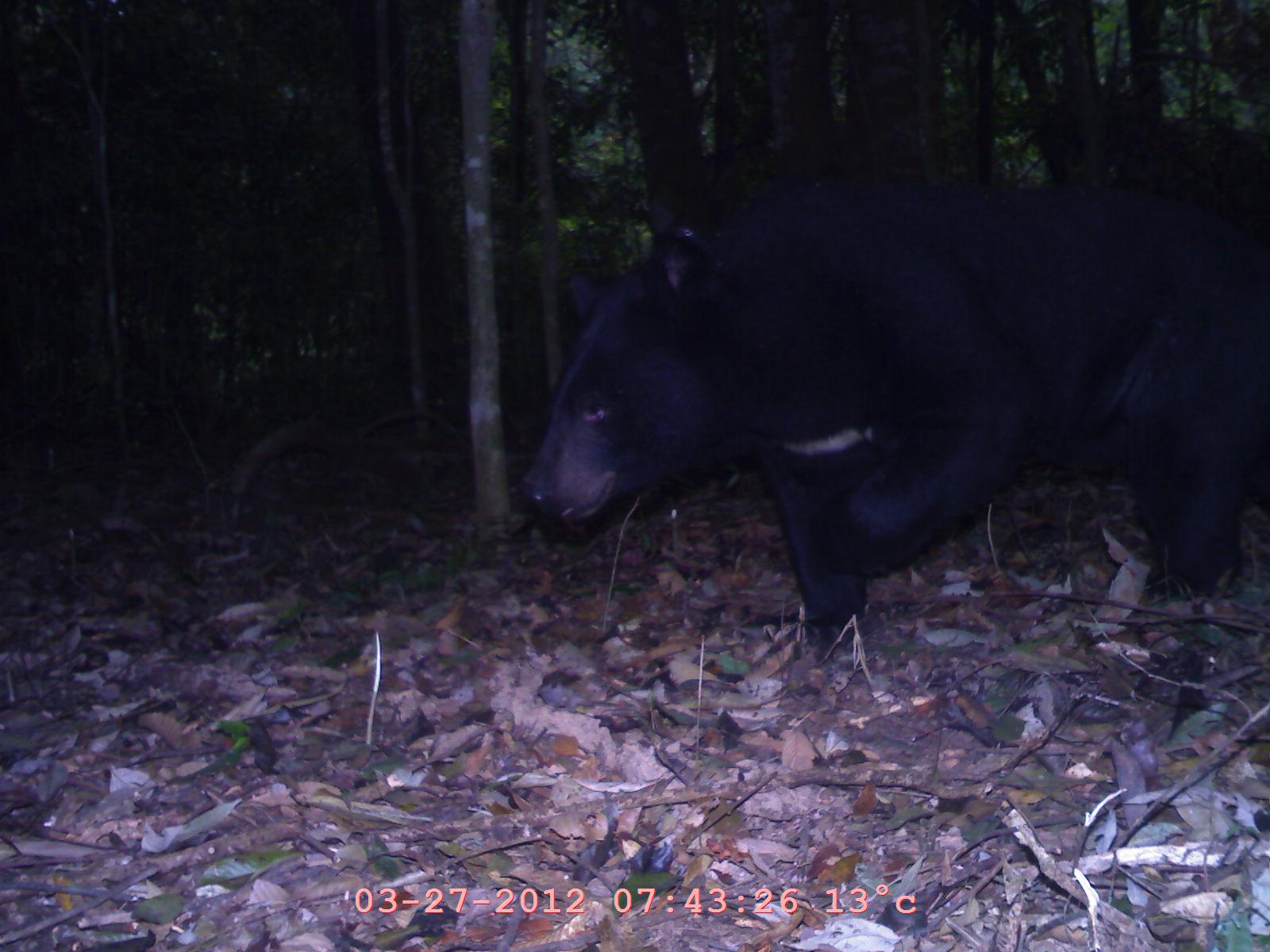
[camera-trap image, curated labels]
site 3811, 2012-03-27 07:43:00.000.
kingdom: Animalia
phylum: Chordata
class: Mammalia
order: Carnivora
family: Ursidae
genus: Helarctos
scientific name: Helarctos malayanus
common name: sun bear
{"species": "Helarctos malayanus (sun bear)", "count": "1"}